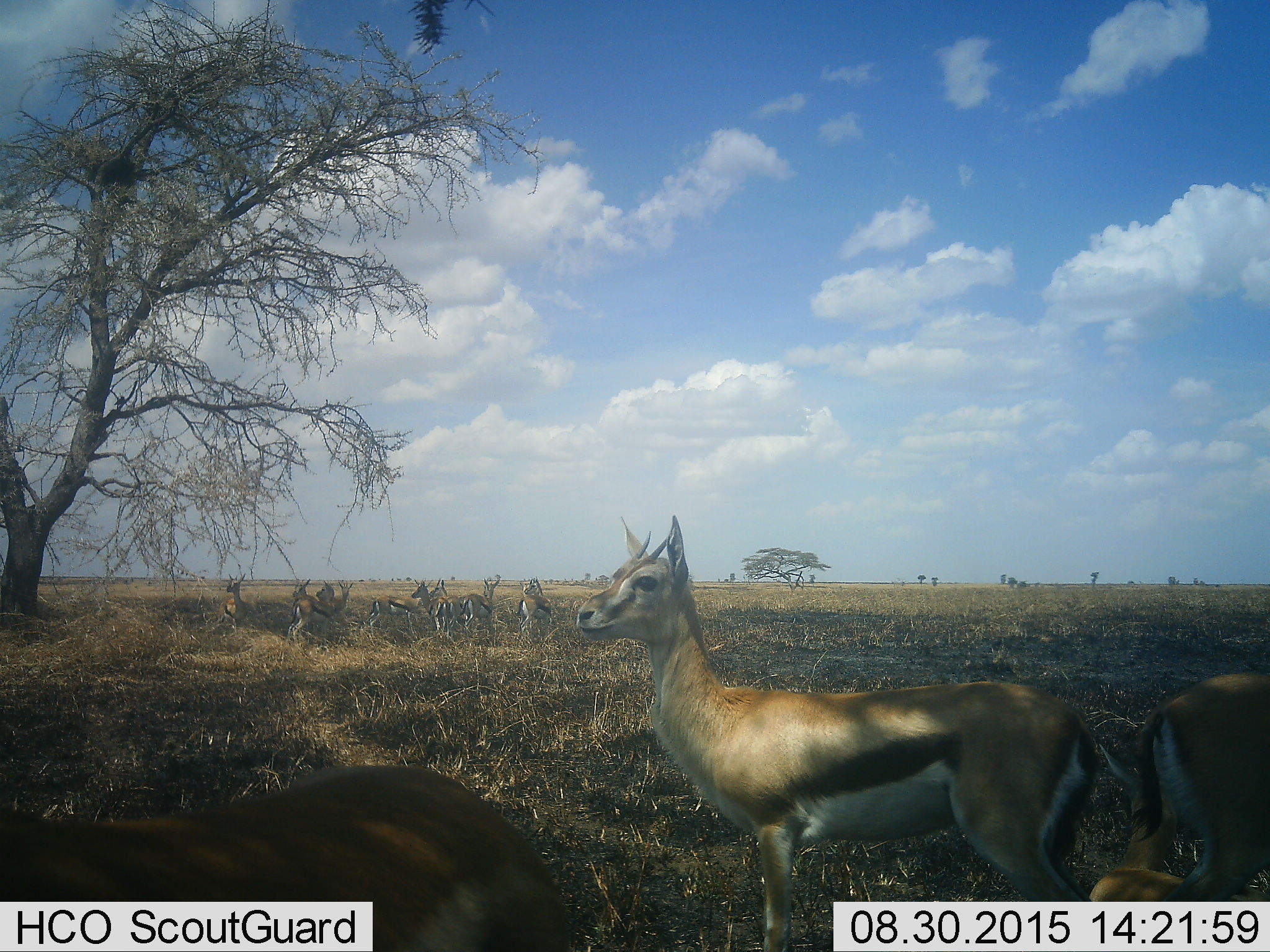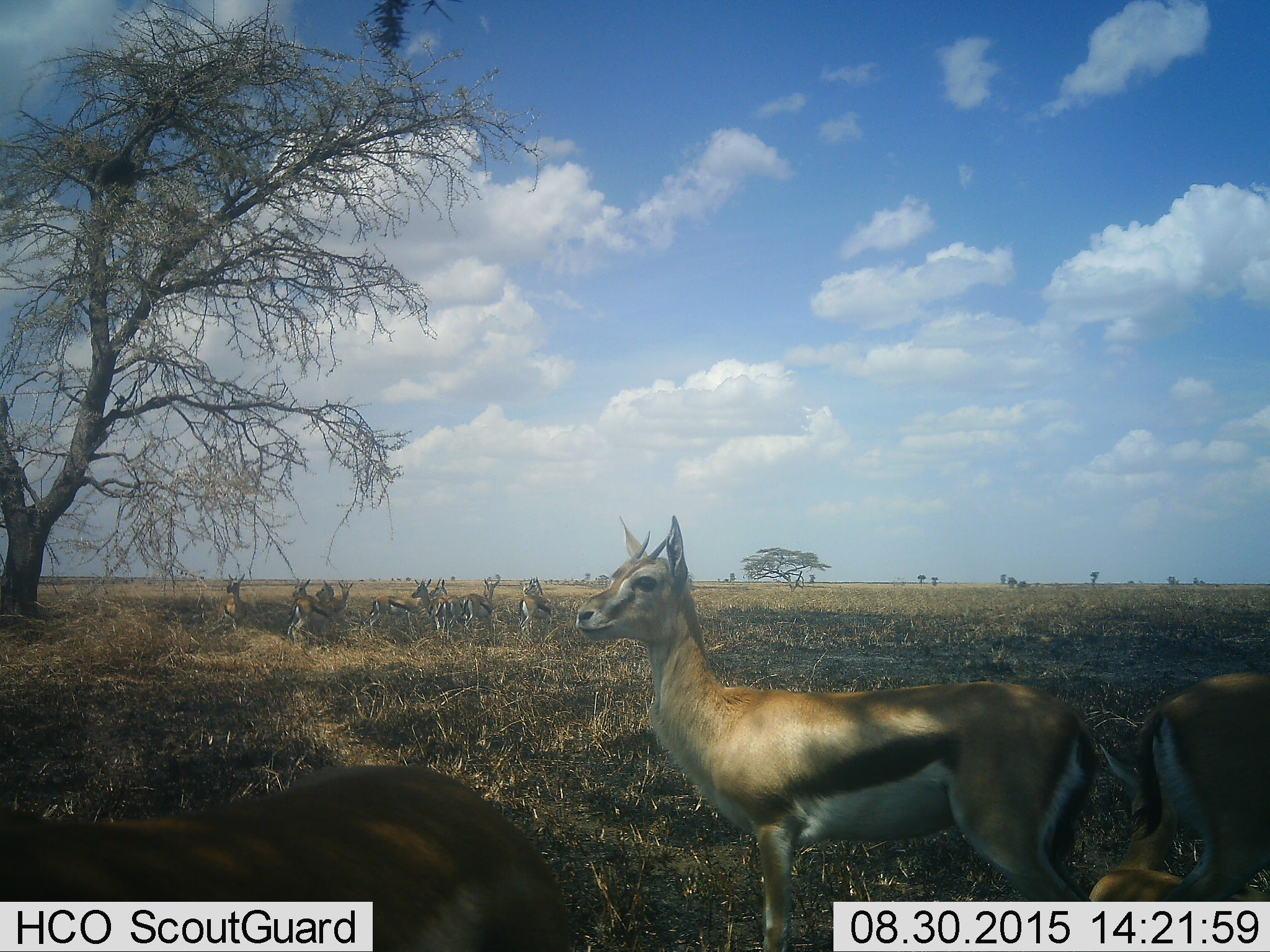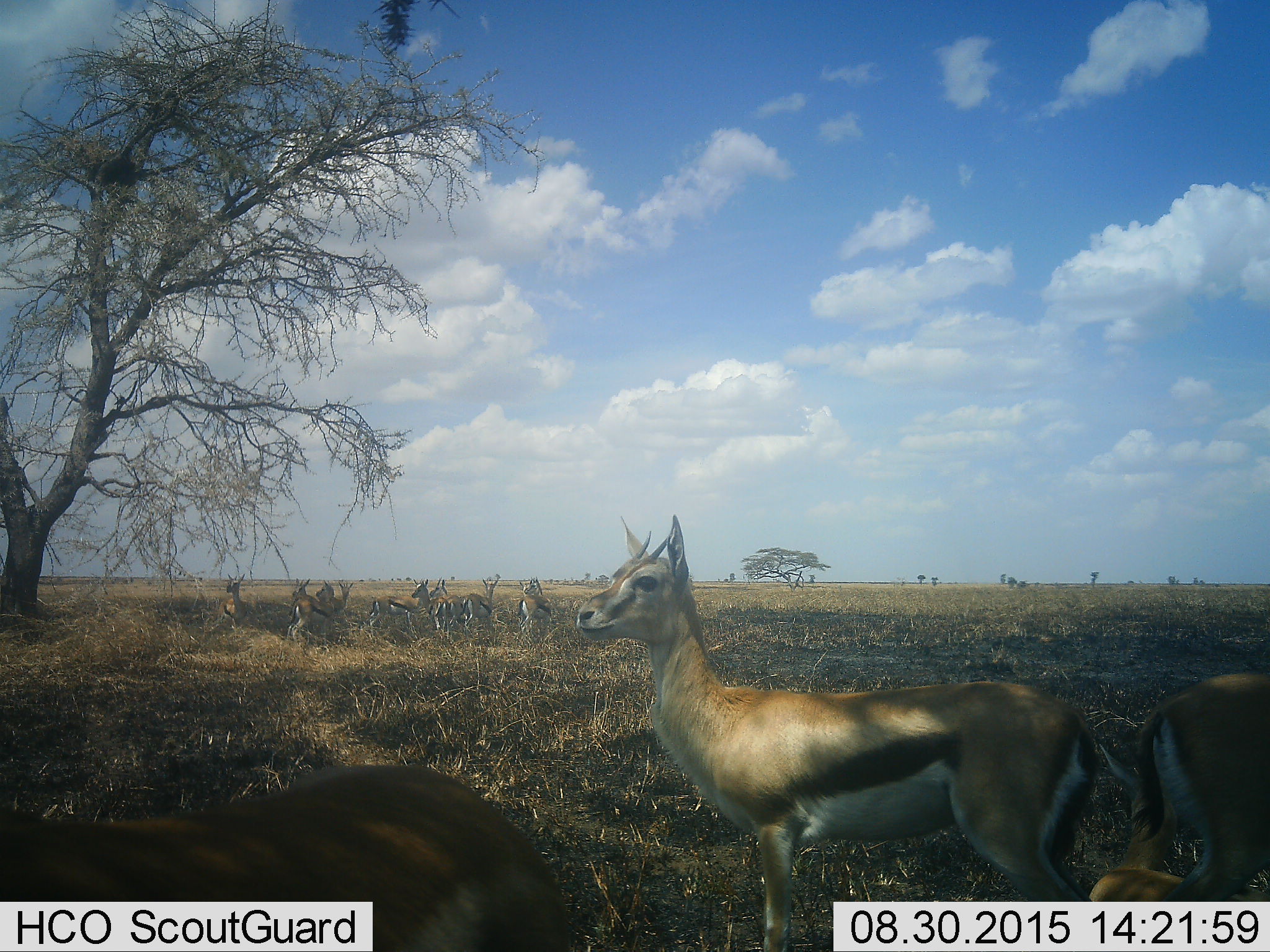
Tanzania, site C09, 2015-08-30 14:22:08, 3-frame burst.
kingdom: Animalia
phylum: Chordata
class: Mammalia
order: Artiodactyla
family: Bovidae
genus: Eudorcas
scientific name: Eudorcas thomsonii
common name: thomson's gazelle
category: gazellethomsons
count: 11-50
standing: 87%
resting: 33%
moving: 7%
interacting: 20%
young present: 27%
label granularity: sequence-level